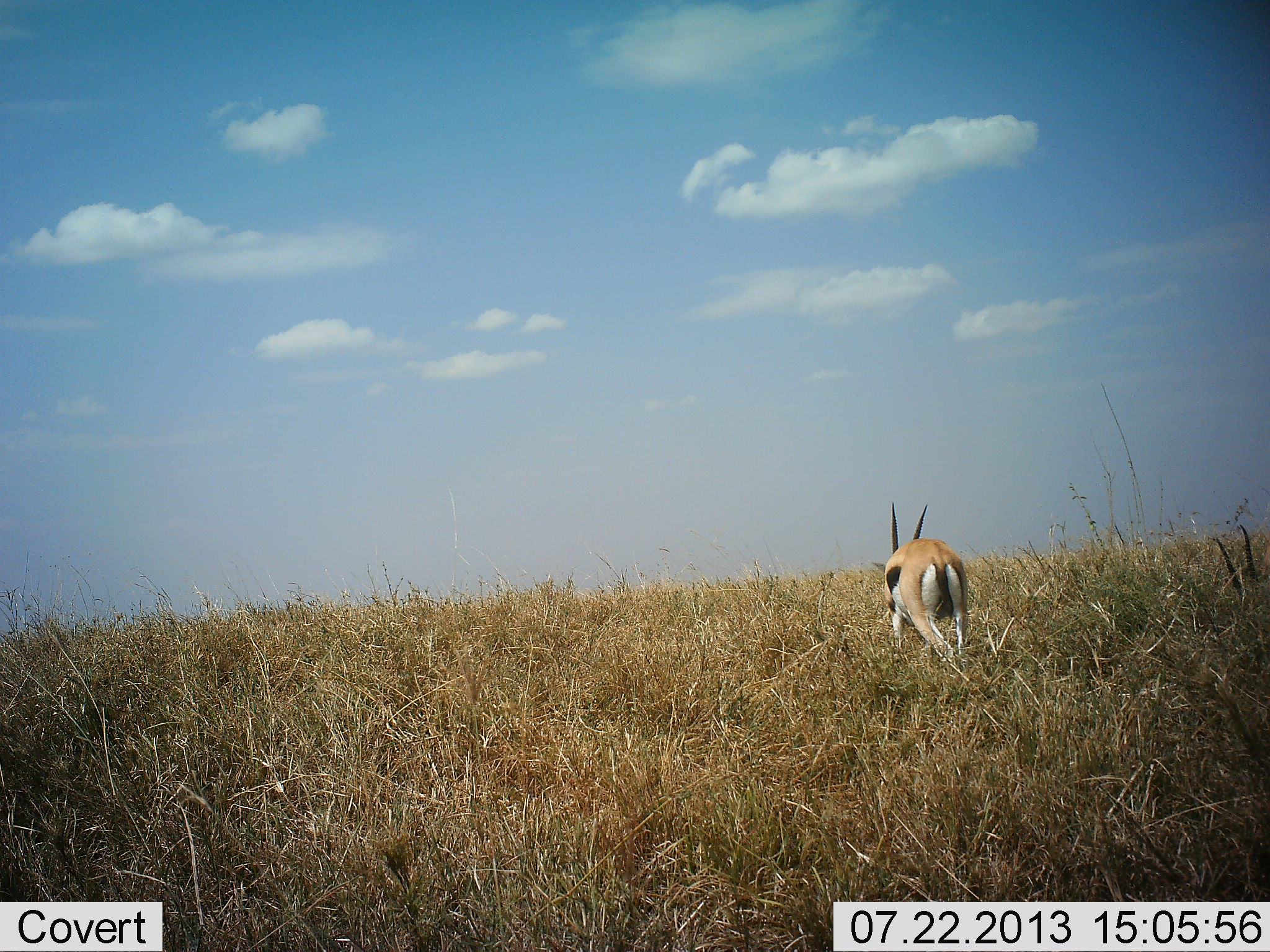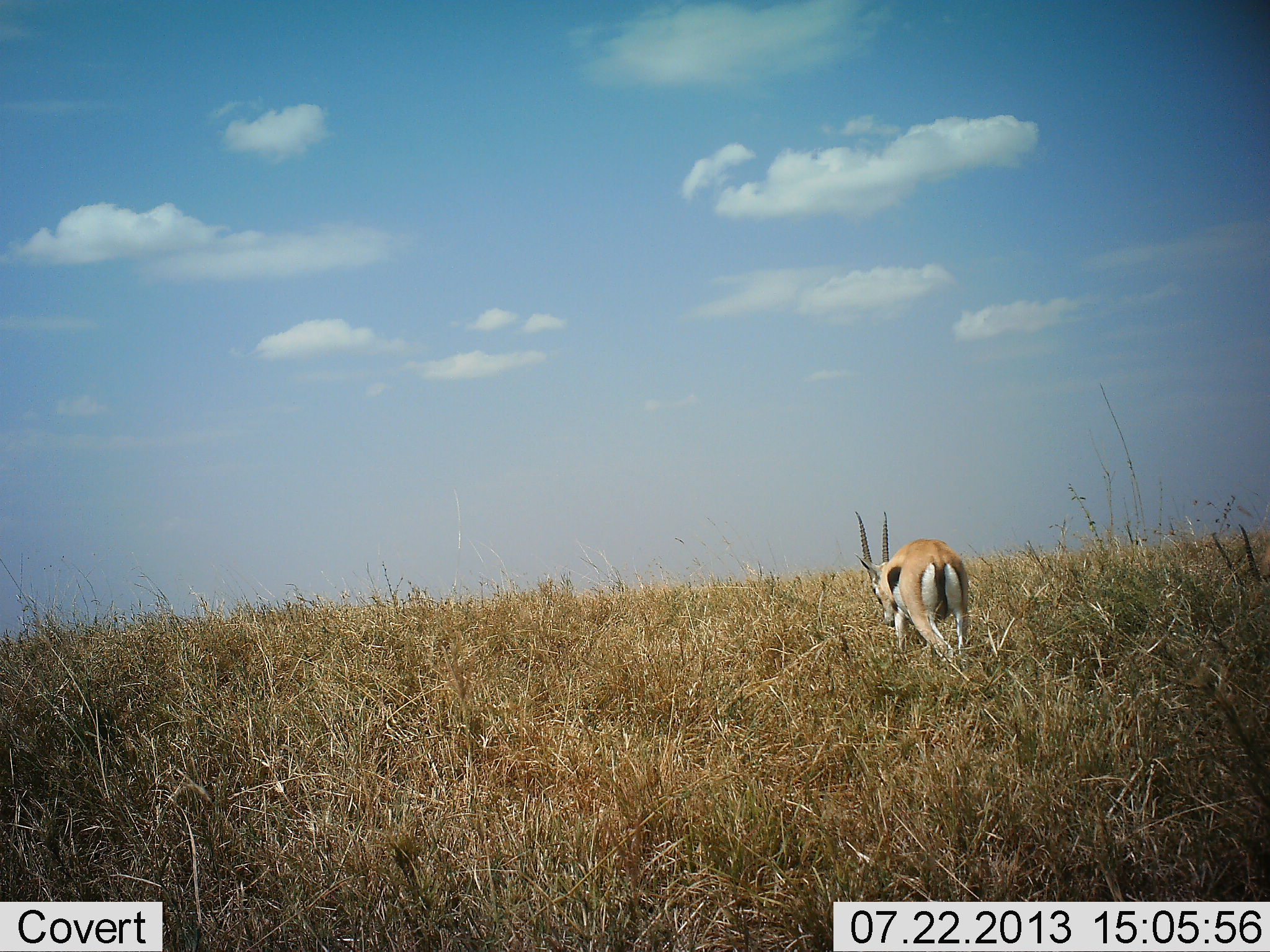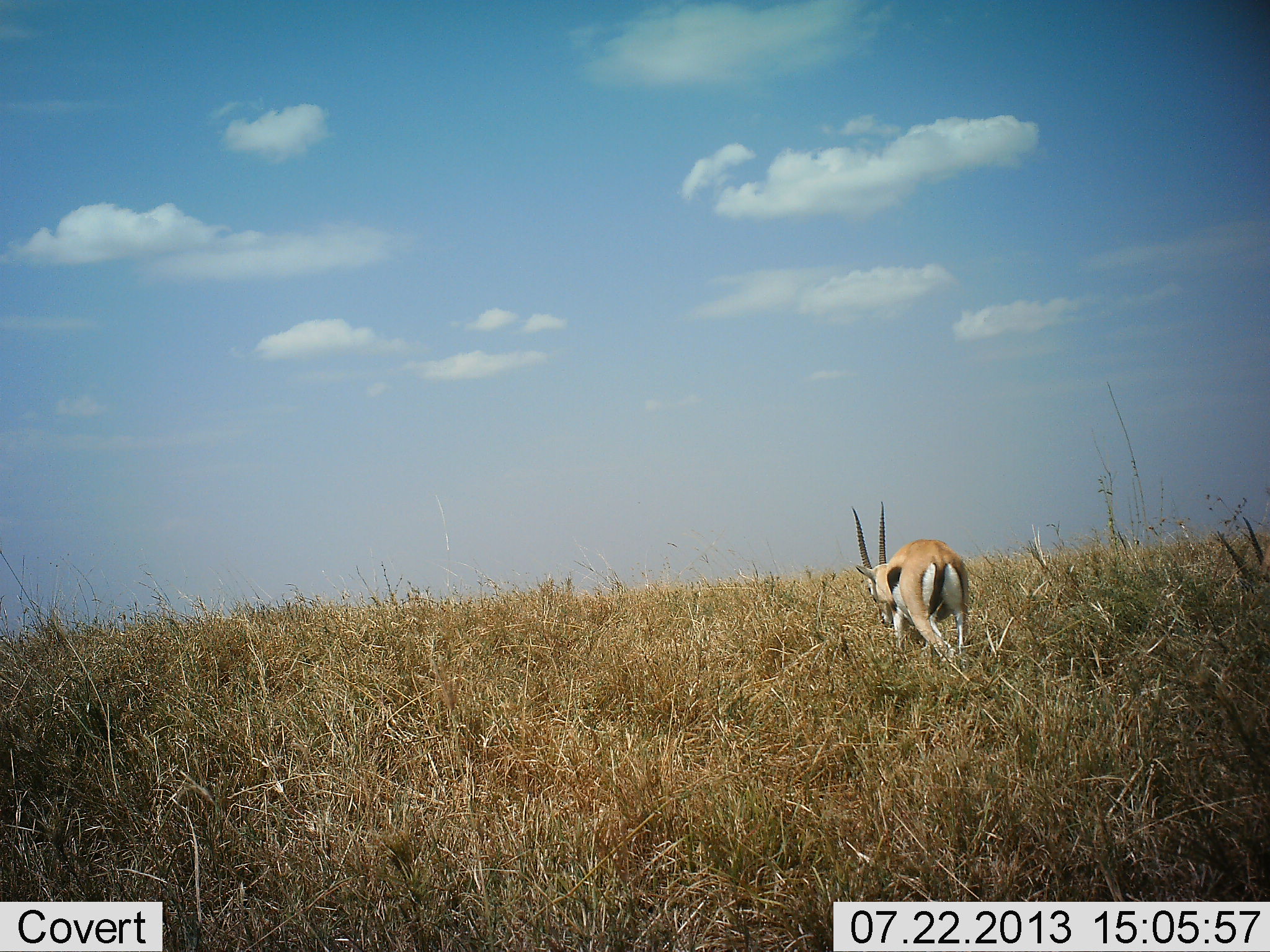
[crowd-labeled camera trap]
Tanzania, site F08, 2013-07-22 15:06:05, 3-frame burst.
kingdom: Animalia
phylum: Chordata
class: Mammalia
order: Artiodactyla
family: Bovidae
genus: Eudorcas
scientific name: Eudorcas thomsonii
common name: thomson's gazelle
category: gazellethomsons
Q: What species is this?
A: Gazellethomsons (thomson's gazelle) (Eudorcas thomsonii).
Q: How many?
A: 1.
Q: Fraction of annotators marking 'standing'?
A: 32%.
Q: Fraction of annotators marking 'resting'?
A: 0%.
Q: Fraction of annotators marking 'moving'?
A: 11%.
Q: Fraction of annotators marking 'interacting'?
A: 0%.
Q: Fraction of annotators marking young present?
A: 0%.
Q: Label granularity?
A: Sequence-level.